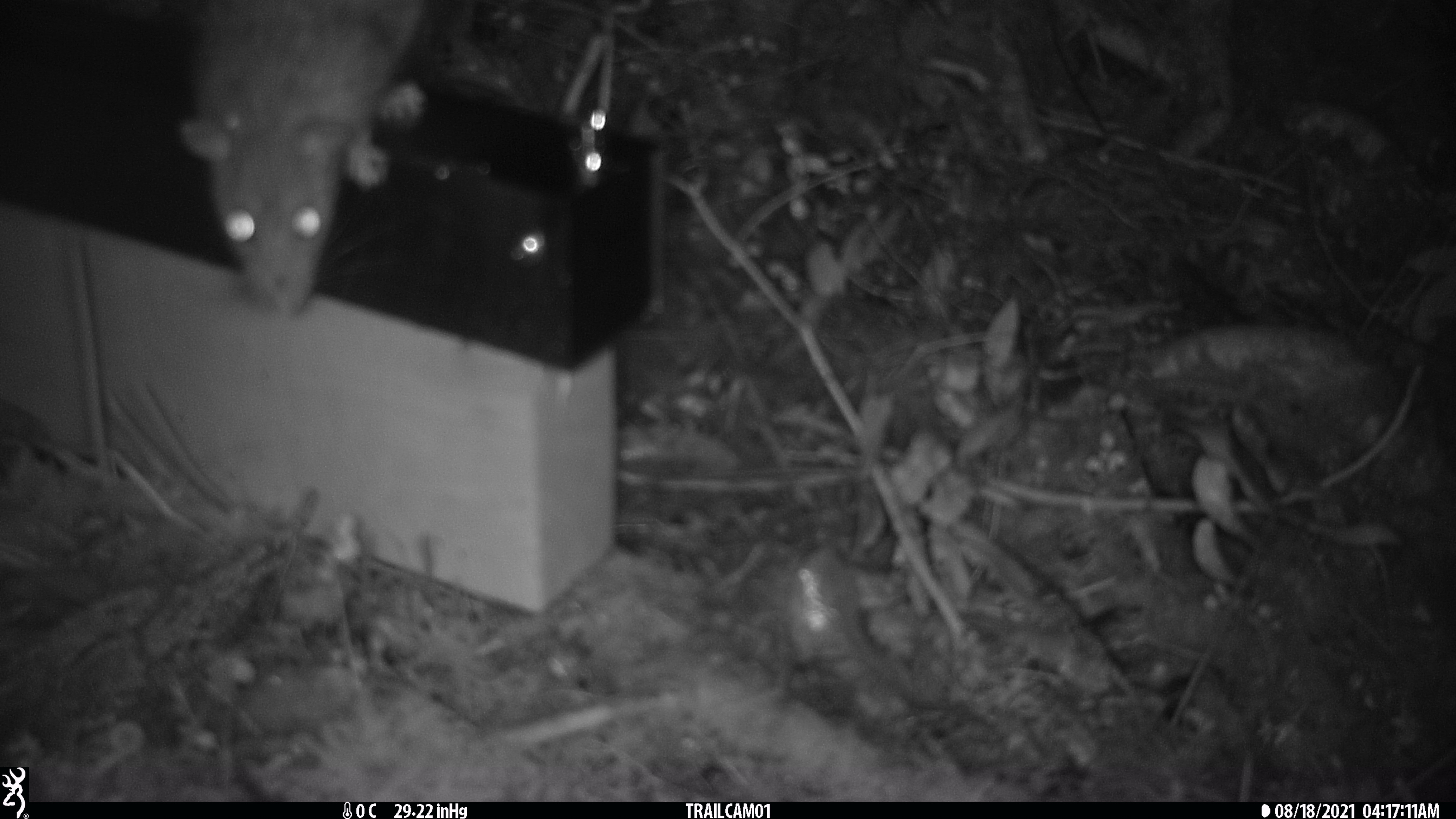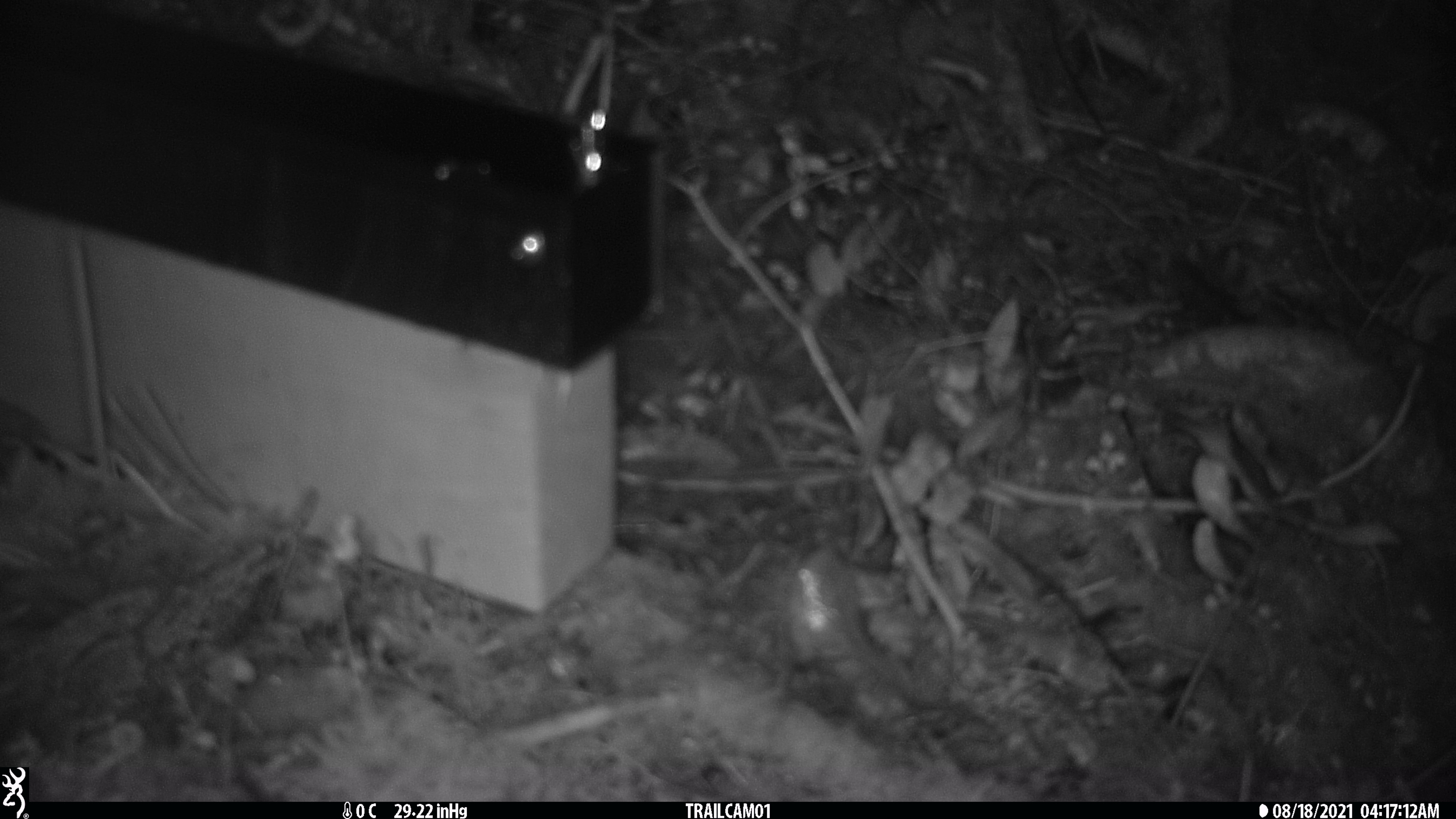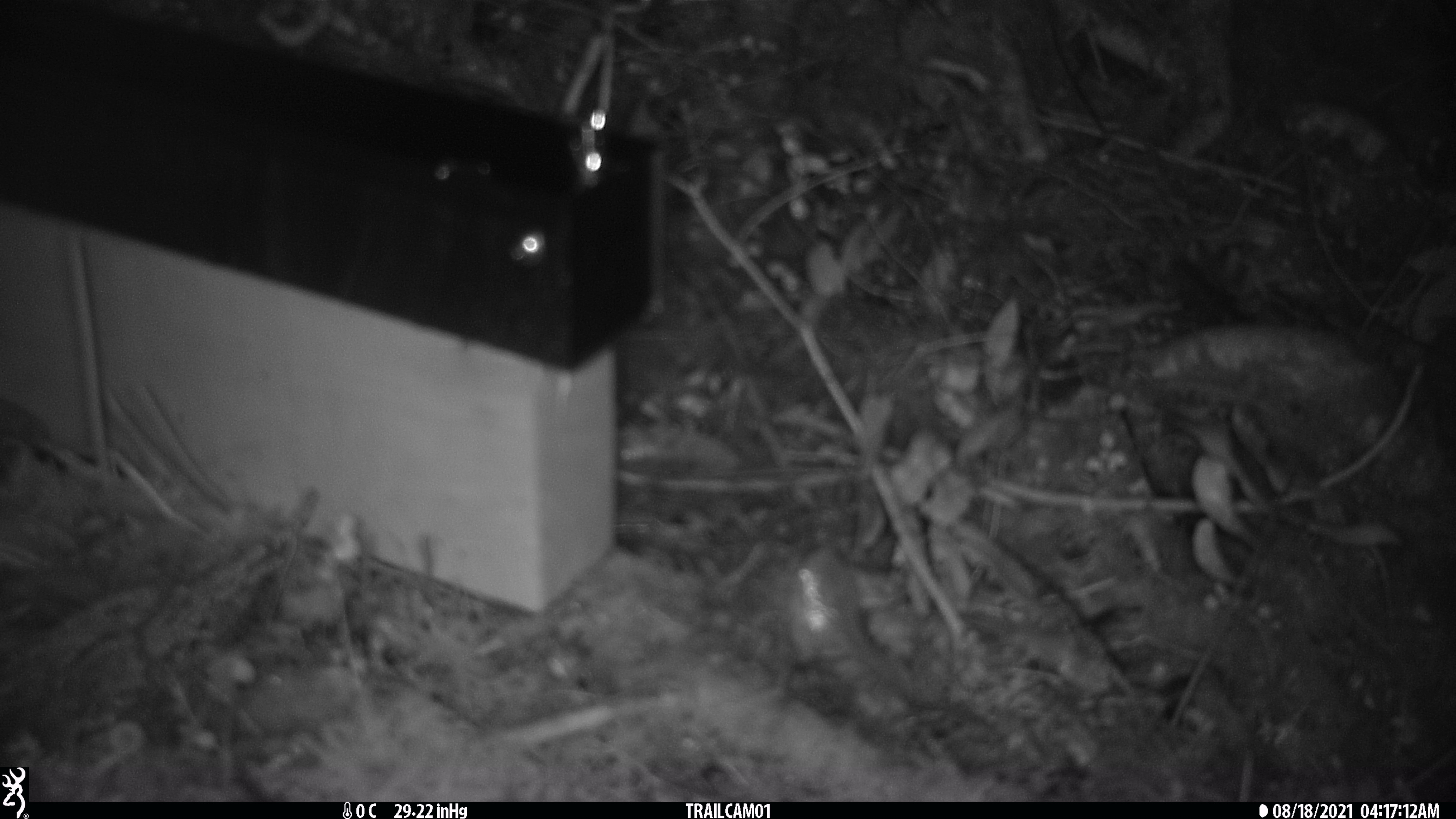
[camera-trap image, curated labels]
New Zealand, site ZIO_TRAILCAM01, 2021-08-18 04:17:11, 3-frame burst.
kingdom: Animalia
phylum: Chordata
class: Mammalia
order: Rodentia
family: Muridae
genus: Rattus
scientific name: Rattus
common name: rat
Rat (Rattus).